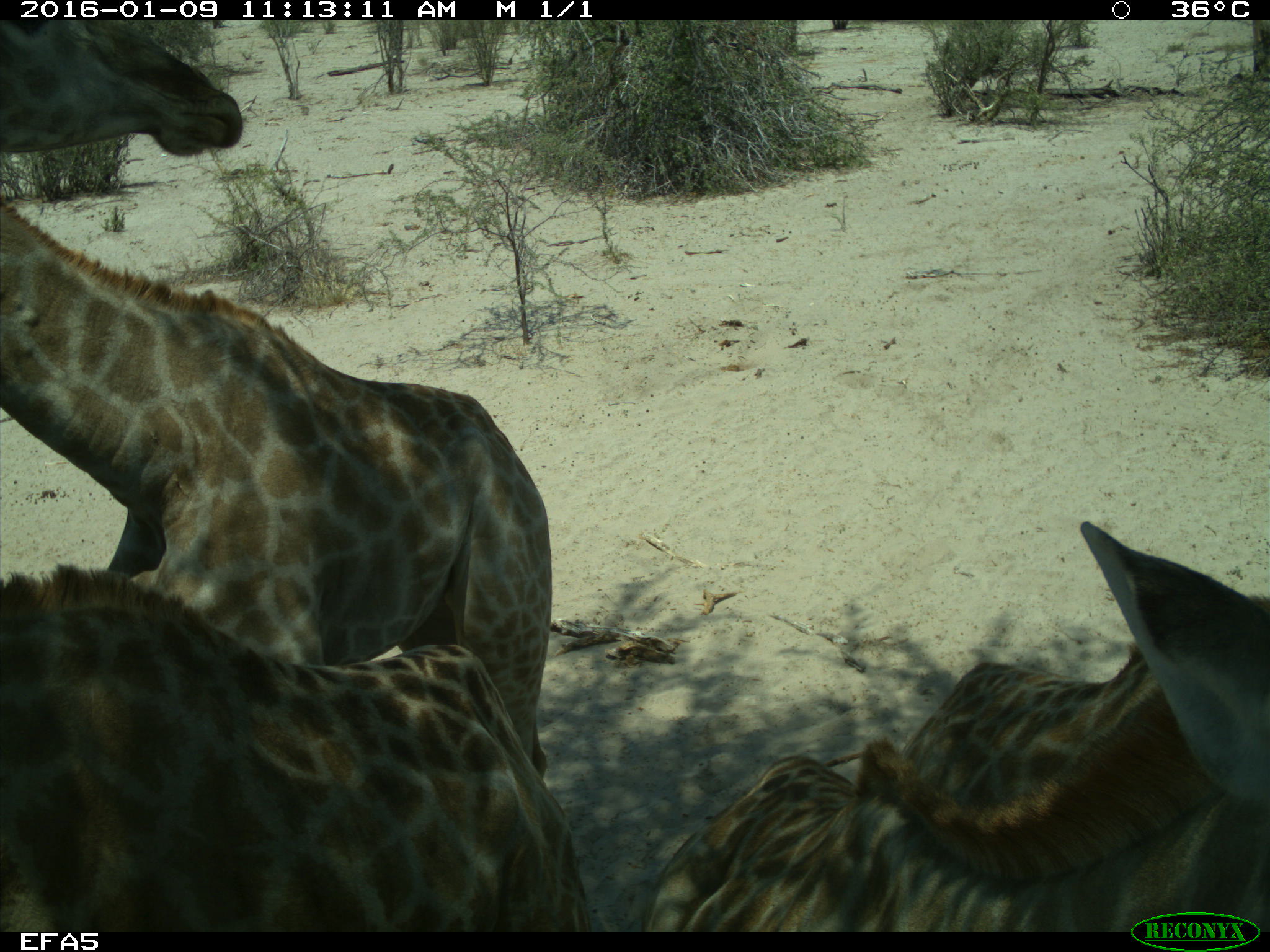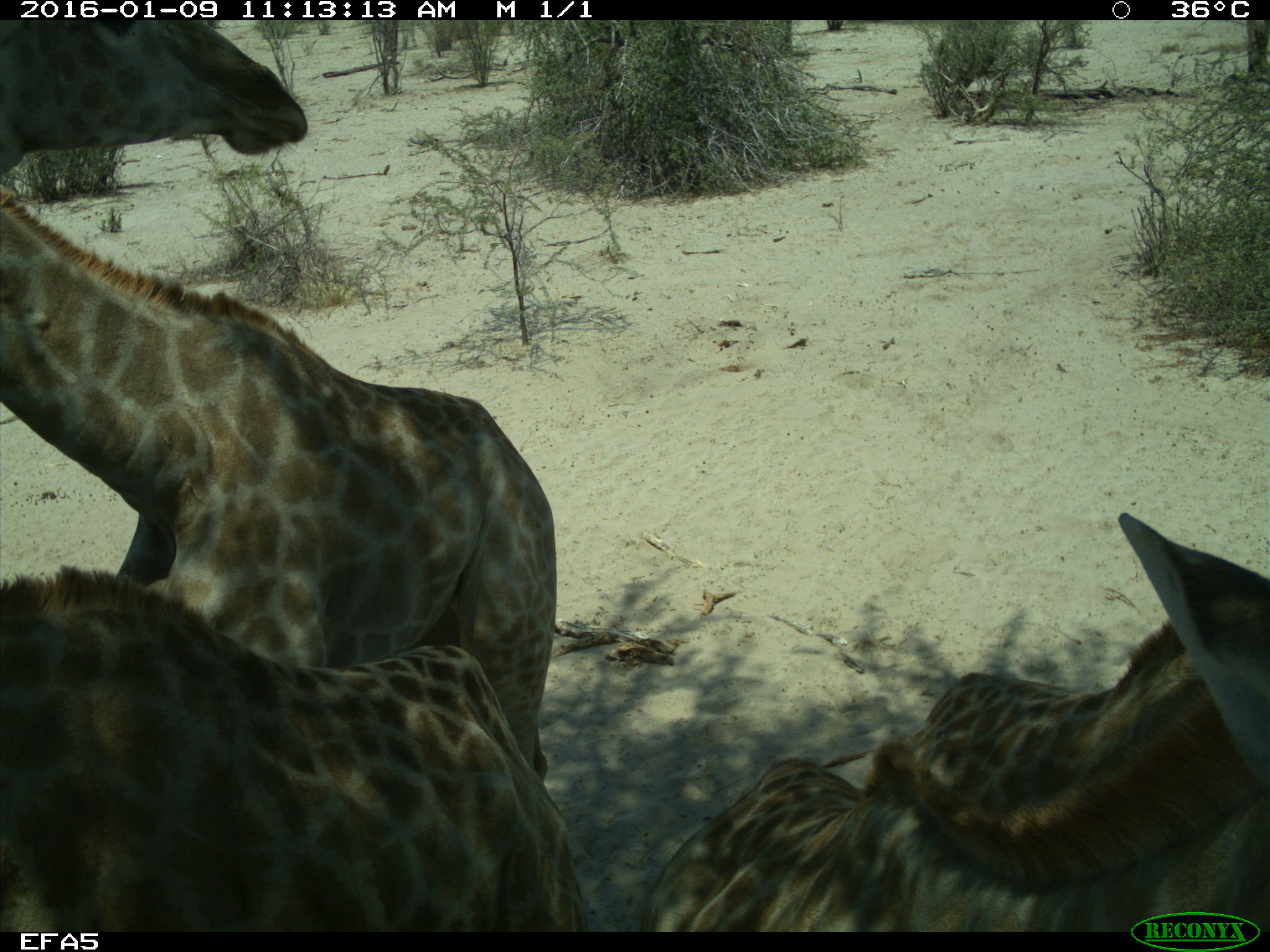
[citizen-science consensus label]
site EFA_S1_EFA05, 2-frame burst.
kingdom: Animalia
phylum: Chordata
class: Mammalia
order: Artiodactyla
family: Giraffidae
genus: Giraffa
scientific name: Giraffa camelopardalis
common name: giraffe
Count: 3.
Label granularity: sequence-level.